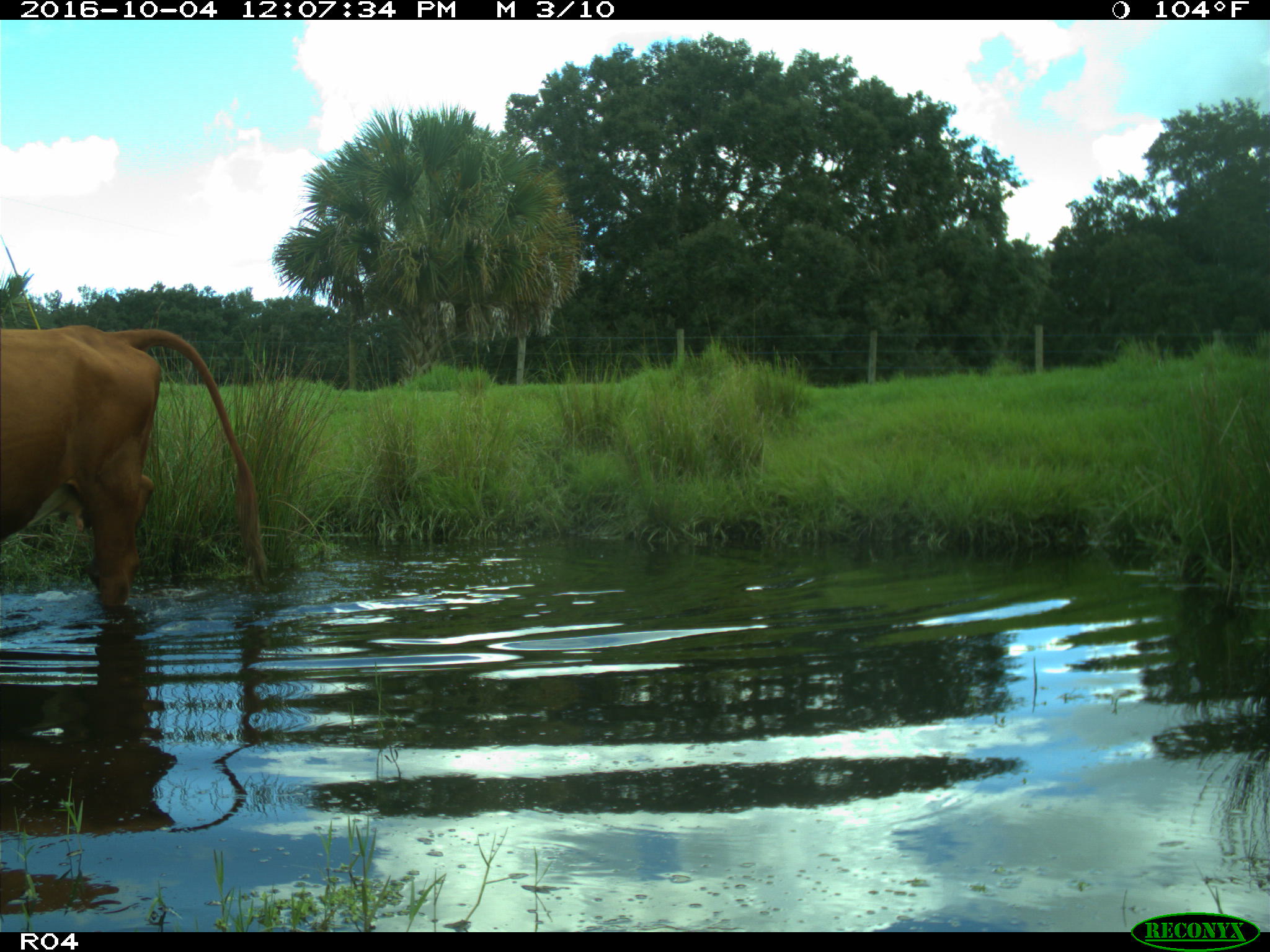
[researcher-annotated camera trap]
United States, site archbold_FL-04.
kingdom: Animalia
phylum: Chordata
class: Mammalia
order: Artiodactyla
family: Bovidae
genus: Bos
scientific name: Bos taurus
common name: domestic cow